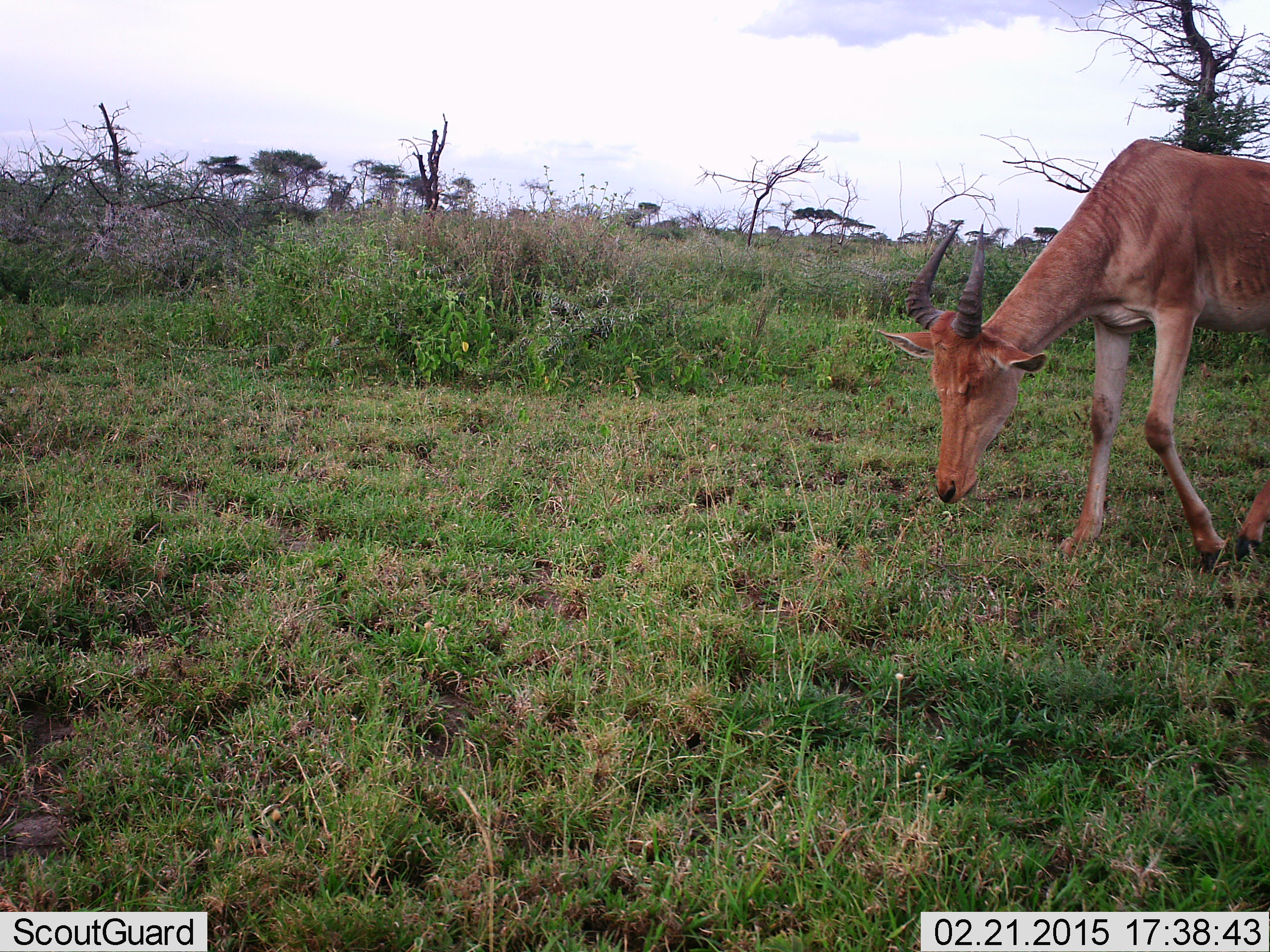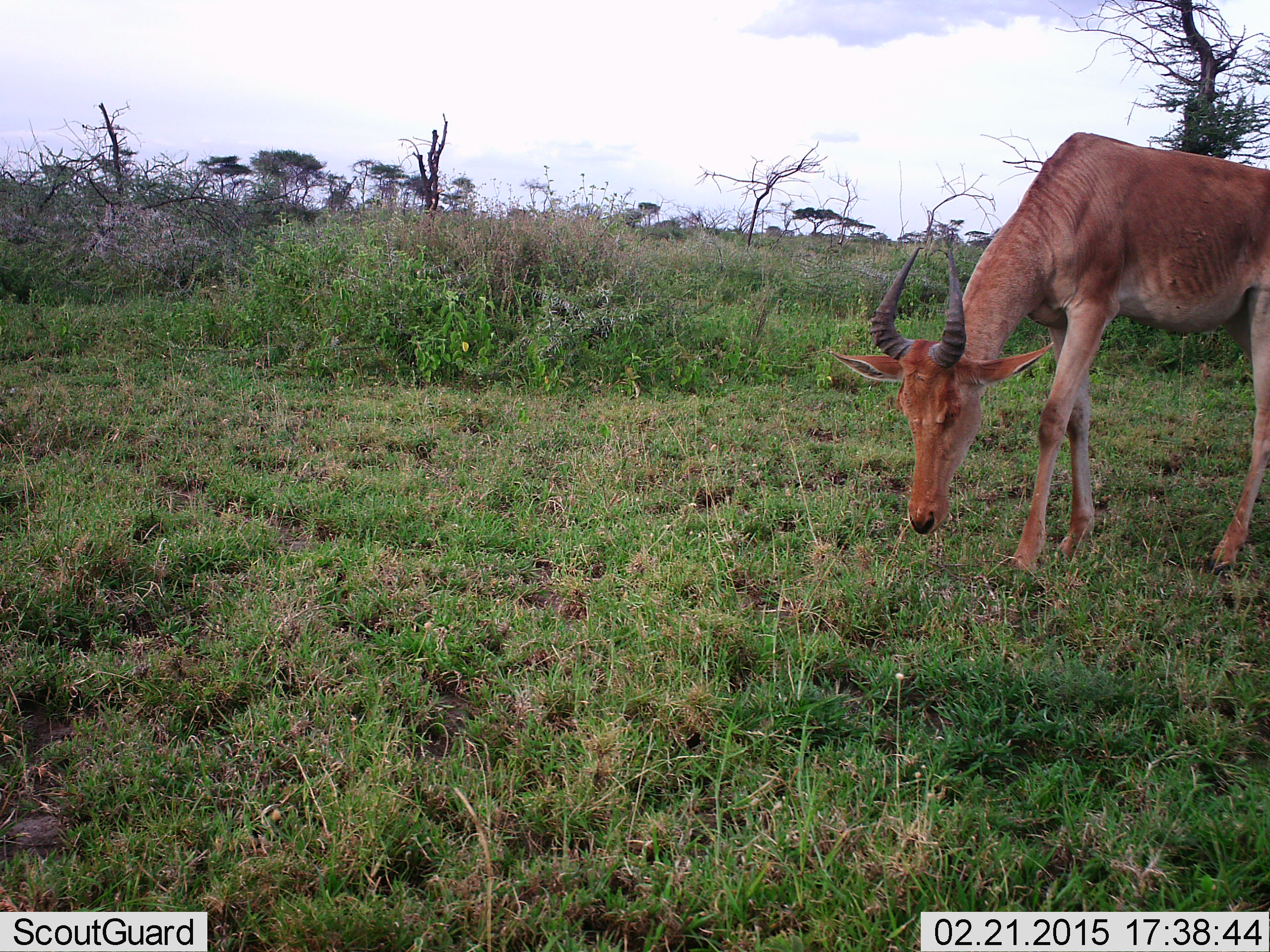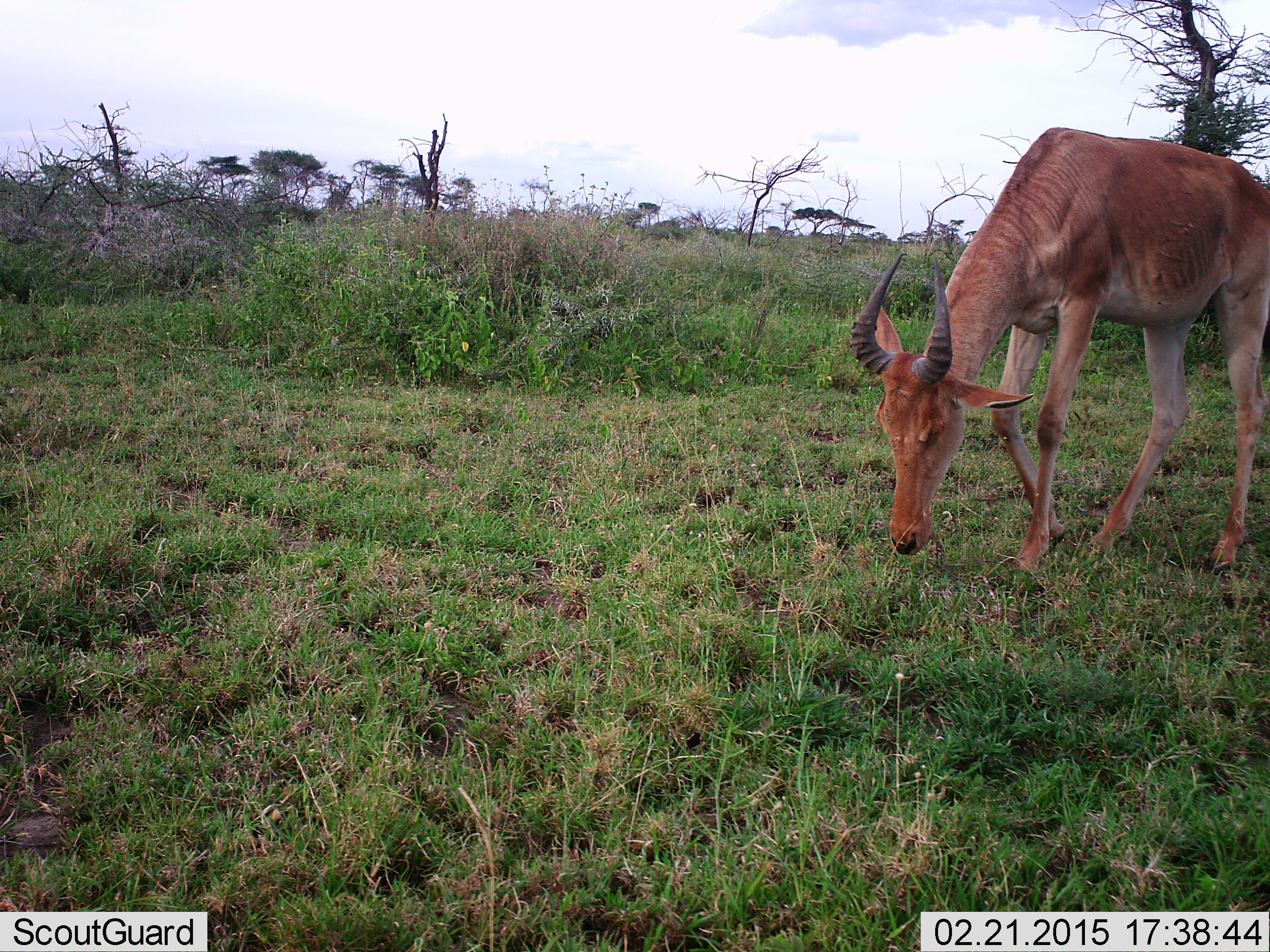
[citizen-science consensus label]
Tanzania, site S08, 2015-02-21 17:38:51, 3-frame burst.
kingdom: Animalia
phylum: Chordata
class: Mammalia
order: Artiodactyla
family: Bovidae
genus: Alcelaphus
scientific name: Alcelaphus buselaphus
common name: hartebeest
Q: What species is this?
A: Hartebeest (Alcelaphus buselaphus).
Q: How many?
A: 1.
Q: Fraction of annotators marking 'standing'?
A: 20%.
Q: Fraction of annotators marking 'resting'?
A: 0%.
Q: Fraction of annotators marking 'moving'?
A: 60%.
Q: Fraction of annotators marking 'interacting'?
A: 0%.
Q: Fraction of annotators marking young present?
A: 0%.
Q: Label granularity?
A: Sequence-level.